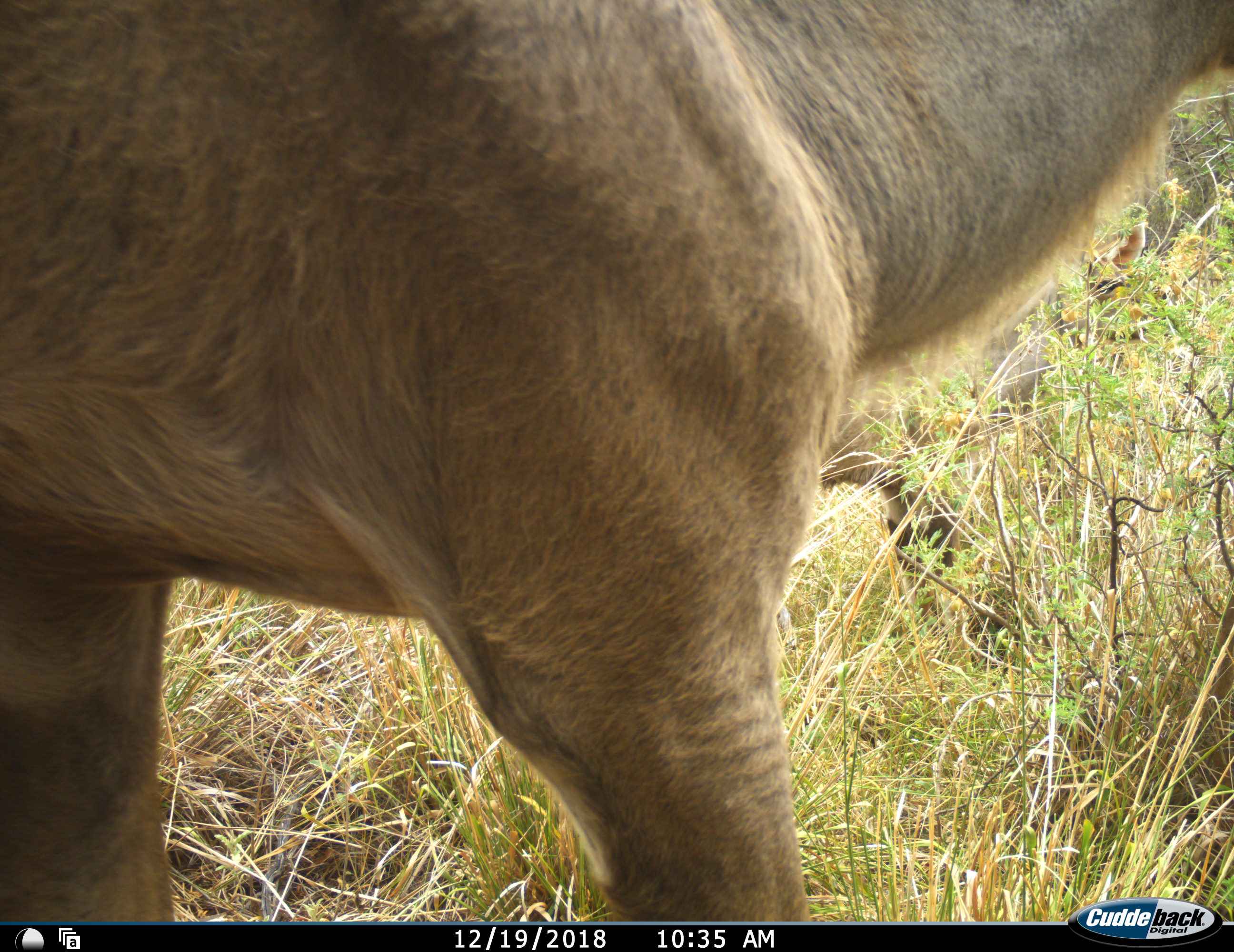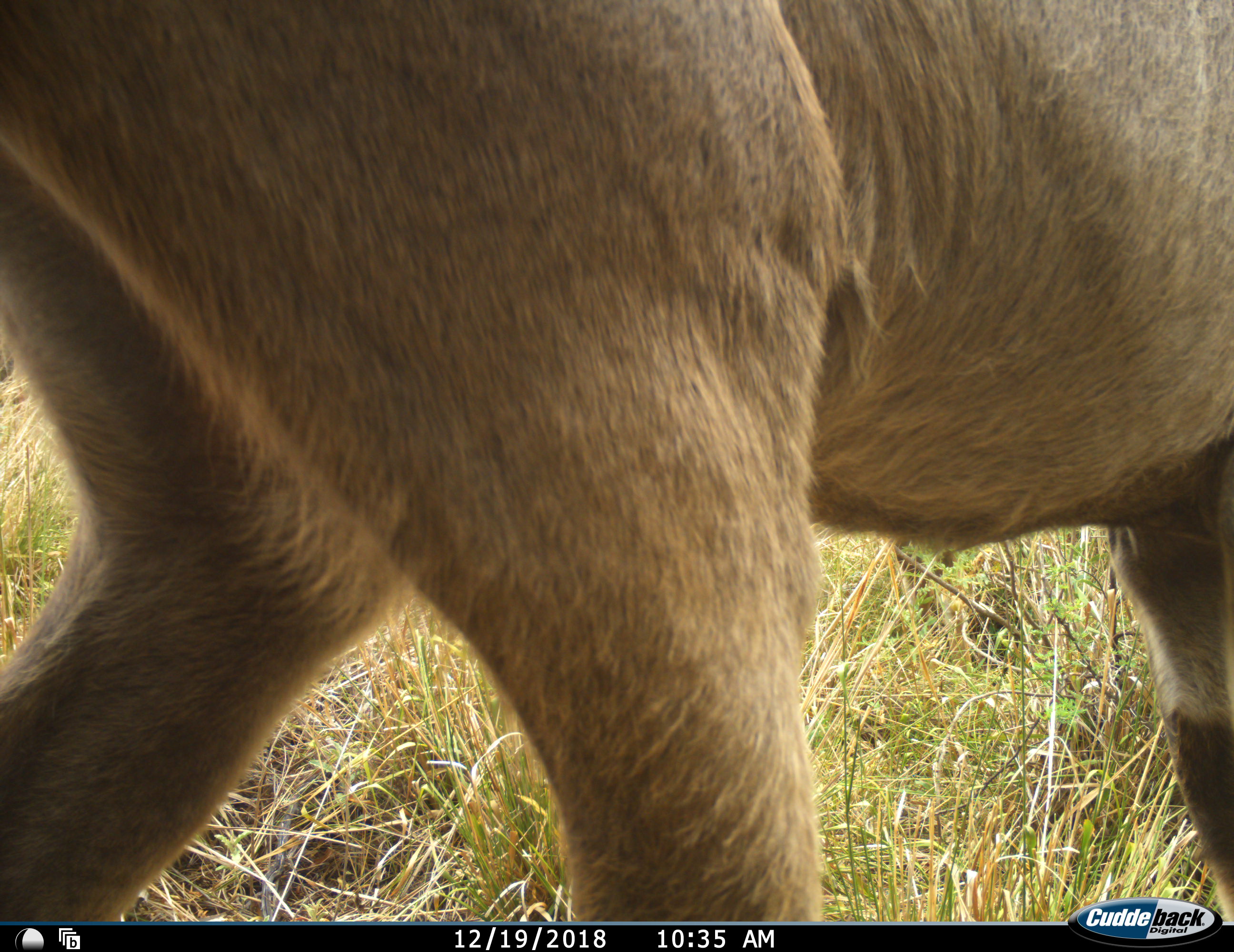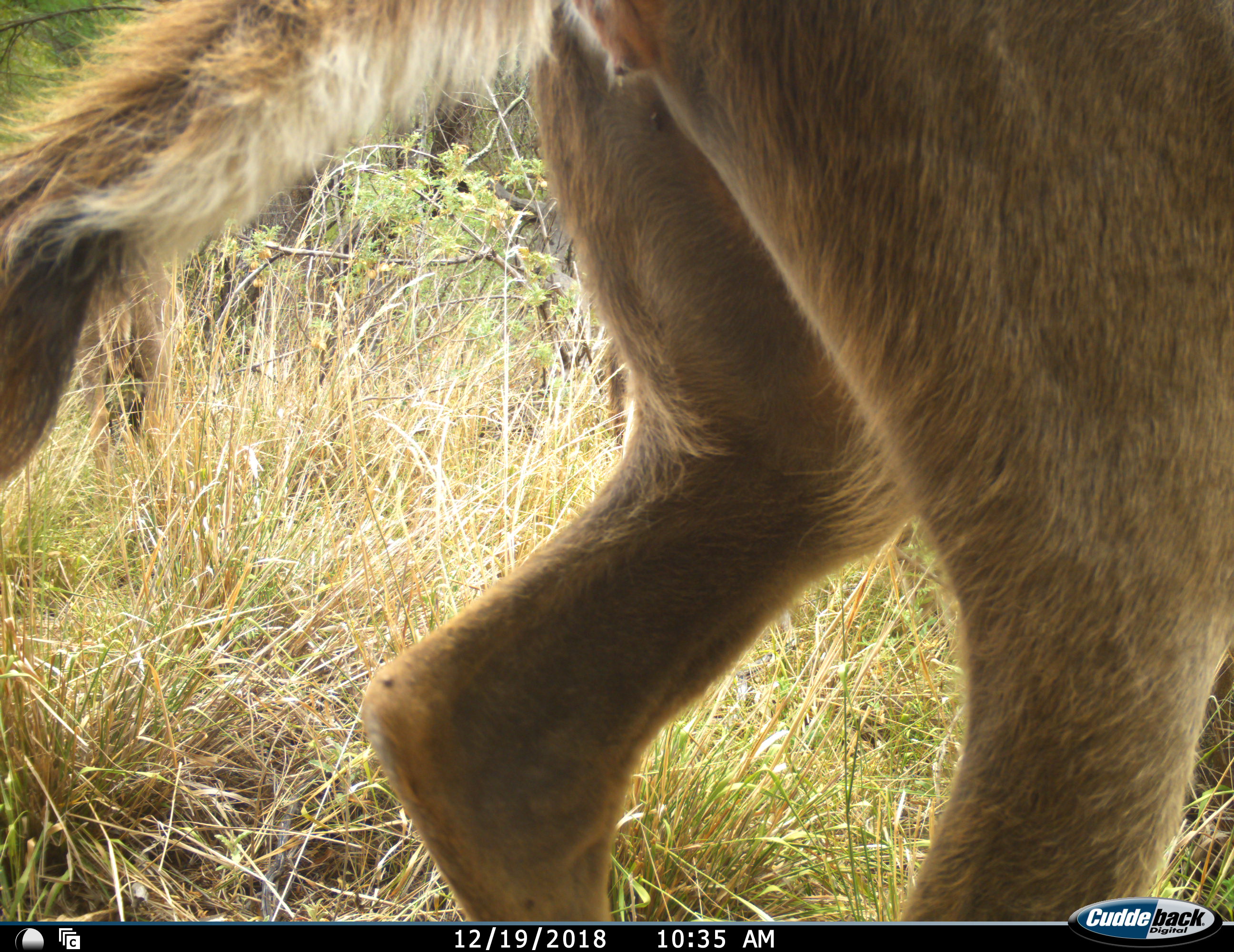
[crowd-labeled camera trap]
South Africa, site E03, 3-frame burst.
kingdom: Animalia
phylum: Chordata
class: Mammalia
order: Artiodactyla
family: Bovidae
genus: Tragelaphus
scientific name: Tragelaphus strepsiceros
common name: greater kudu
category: kudu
Kudu (greater kudu) (Tragelaphus strepsiceros), count 1. Behavior (volunteer vote fractions): standing 38%, resting 0%, moving 75%, interacting 0%. Young present (vote fraction): 0%. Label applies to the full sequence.